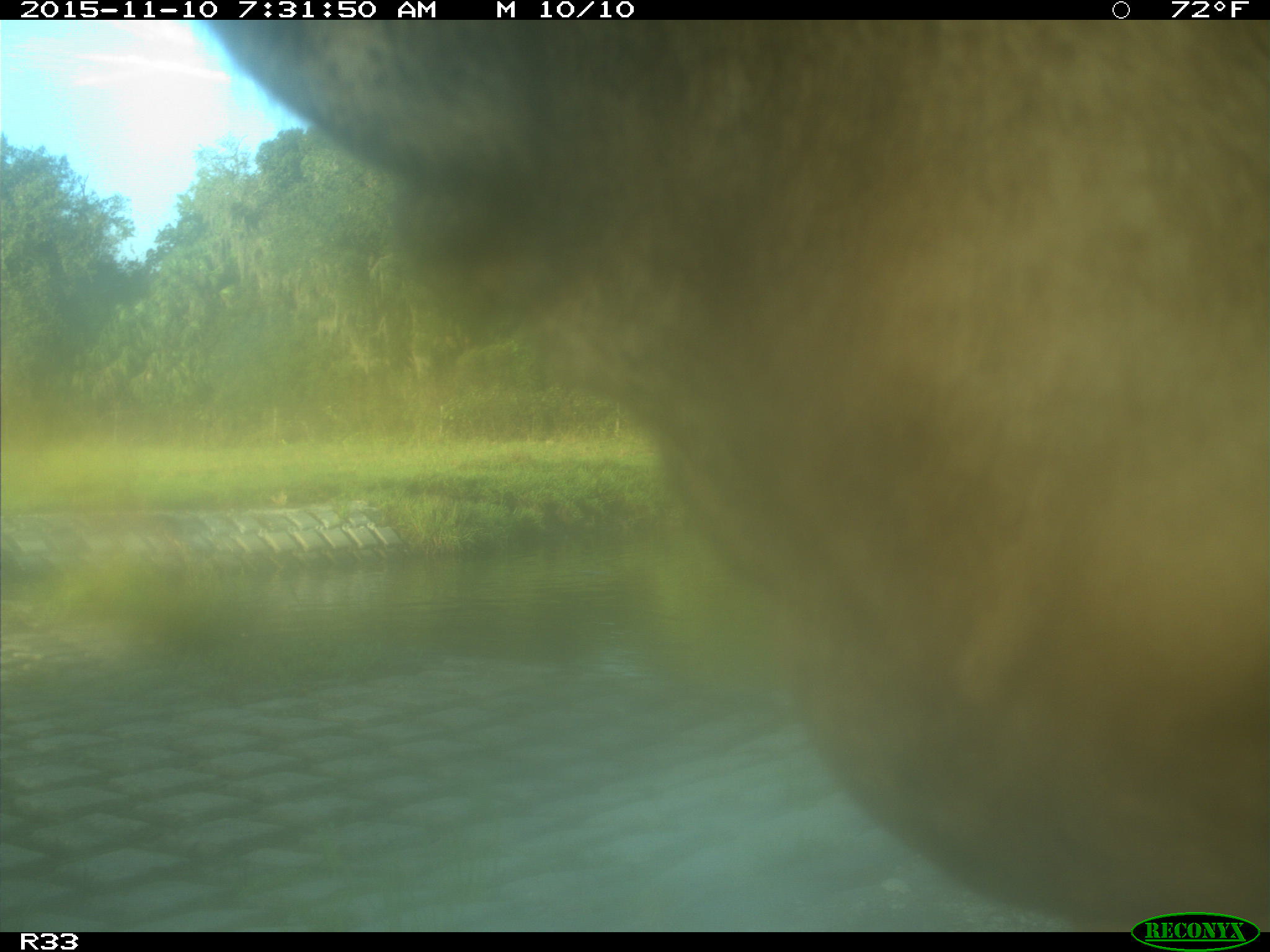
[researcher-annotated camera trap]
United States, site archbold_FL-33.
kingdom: Animalia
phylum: Chordata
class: Mammalia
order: Artiodactyla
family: Bovidae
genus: Bos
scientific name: Bos taurus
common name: domestic cow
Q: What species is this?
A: Bos taurus (domestic cow).